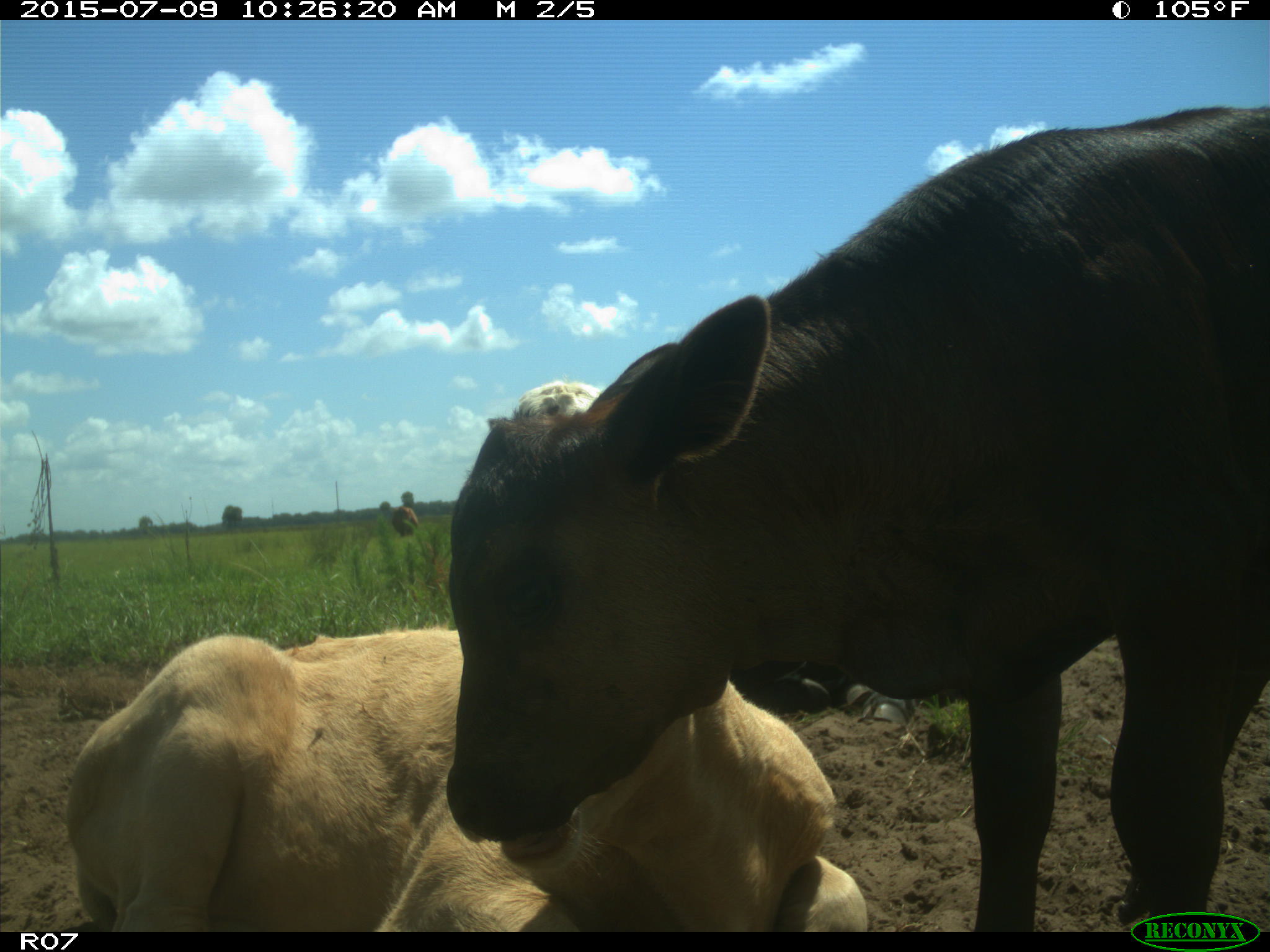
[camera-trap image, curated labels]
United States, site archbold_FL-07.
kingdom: Animalia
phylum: Chordata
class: Mammalia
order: Artiodactyla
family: Bovidae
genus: Bos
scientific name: Bos taurus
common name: domestic cow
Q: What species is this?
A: Bos taurus (domestic cow).